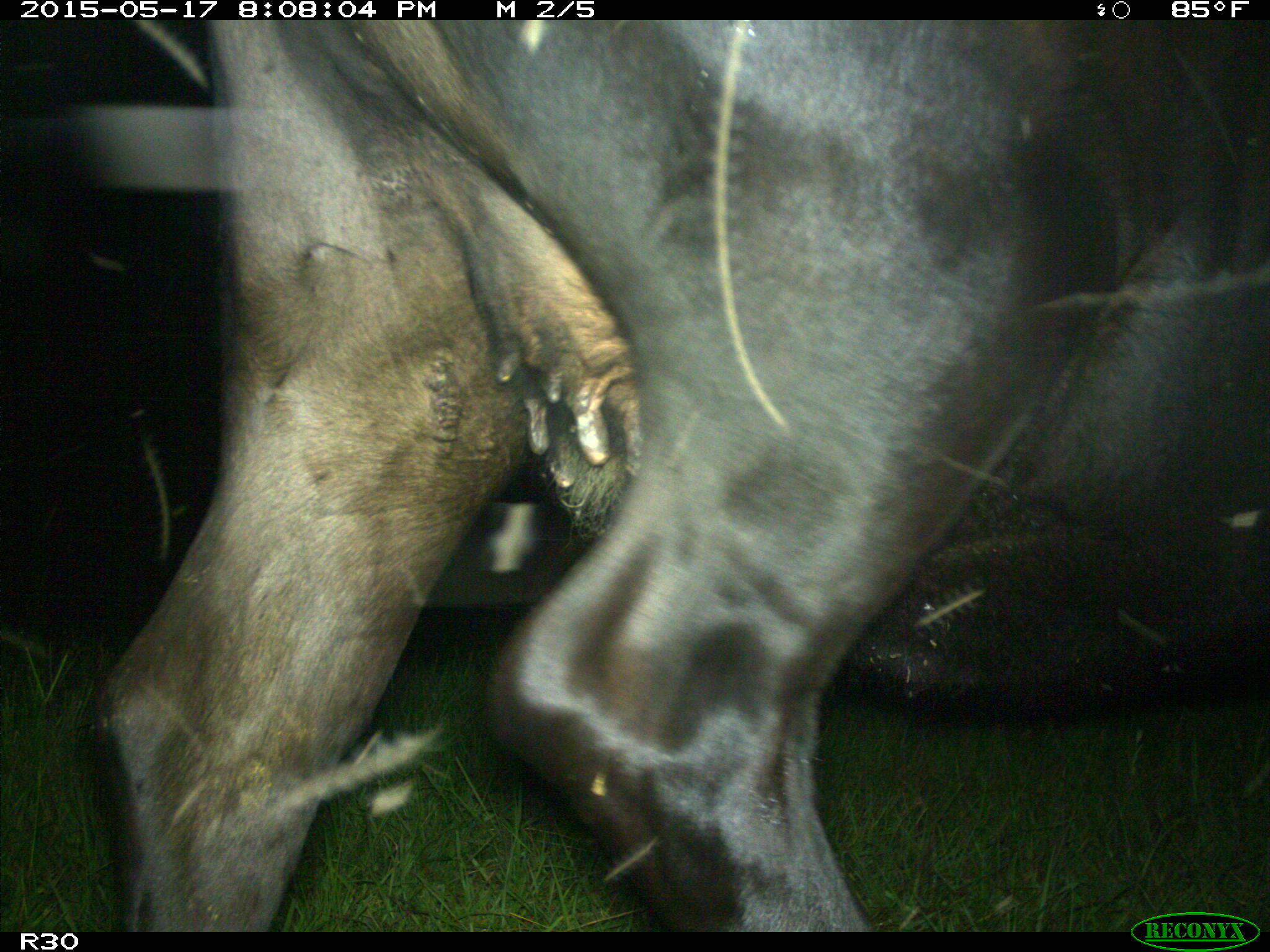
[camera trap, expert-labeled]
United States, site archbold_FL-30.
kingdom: Animalia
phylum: Chordata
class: Mammalia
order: Artiodactyla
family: Bovidae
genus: Bos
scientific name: Bos taurus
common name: domestic cow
Bos taurus (domestic cow).